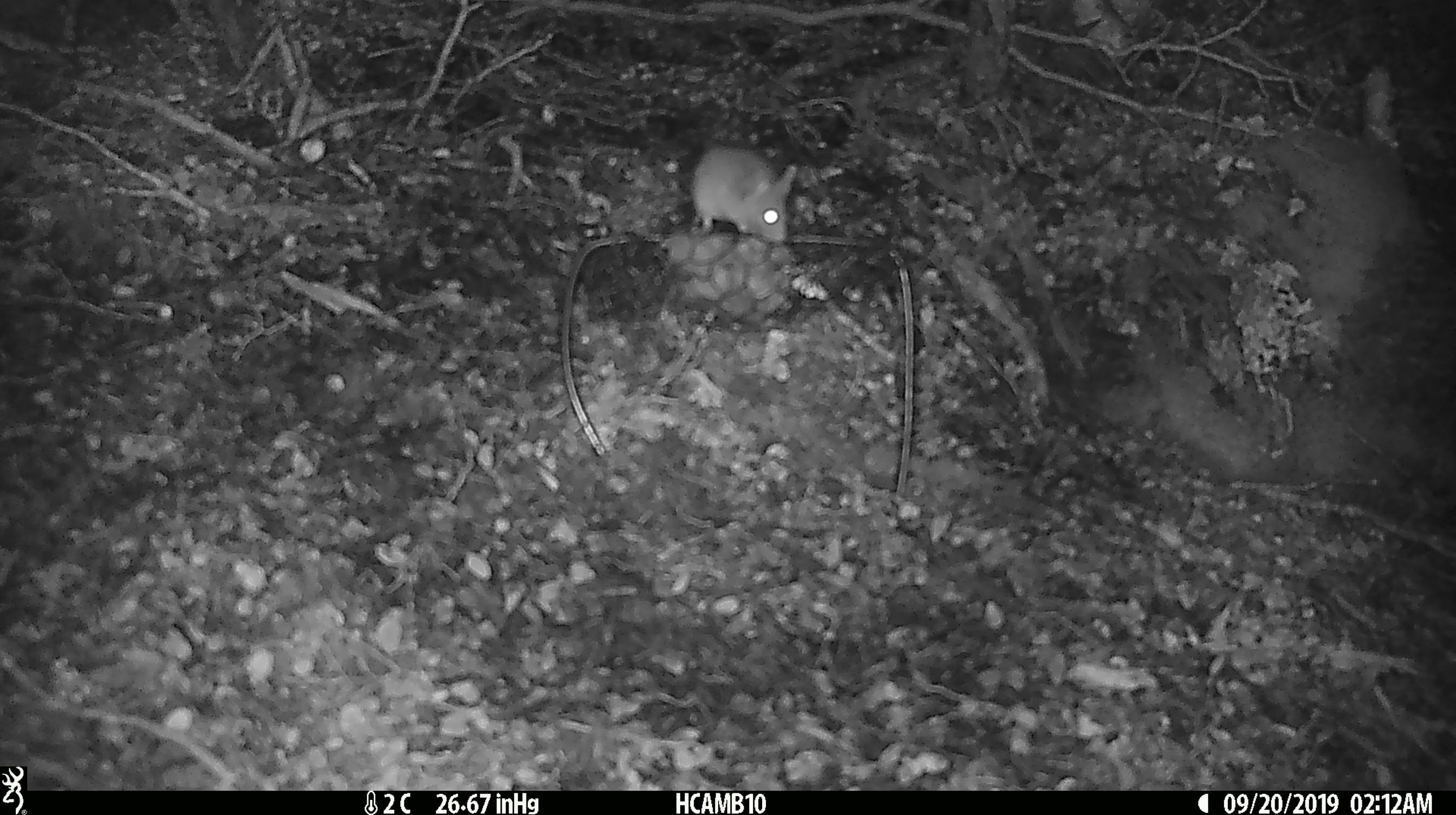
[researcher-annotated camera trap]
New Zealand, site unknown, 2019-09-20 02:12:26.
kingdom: Animalia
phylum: Chordata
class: Mammalia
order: Rodentia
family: Muridae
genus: Mus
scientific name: Mus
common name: mouse